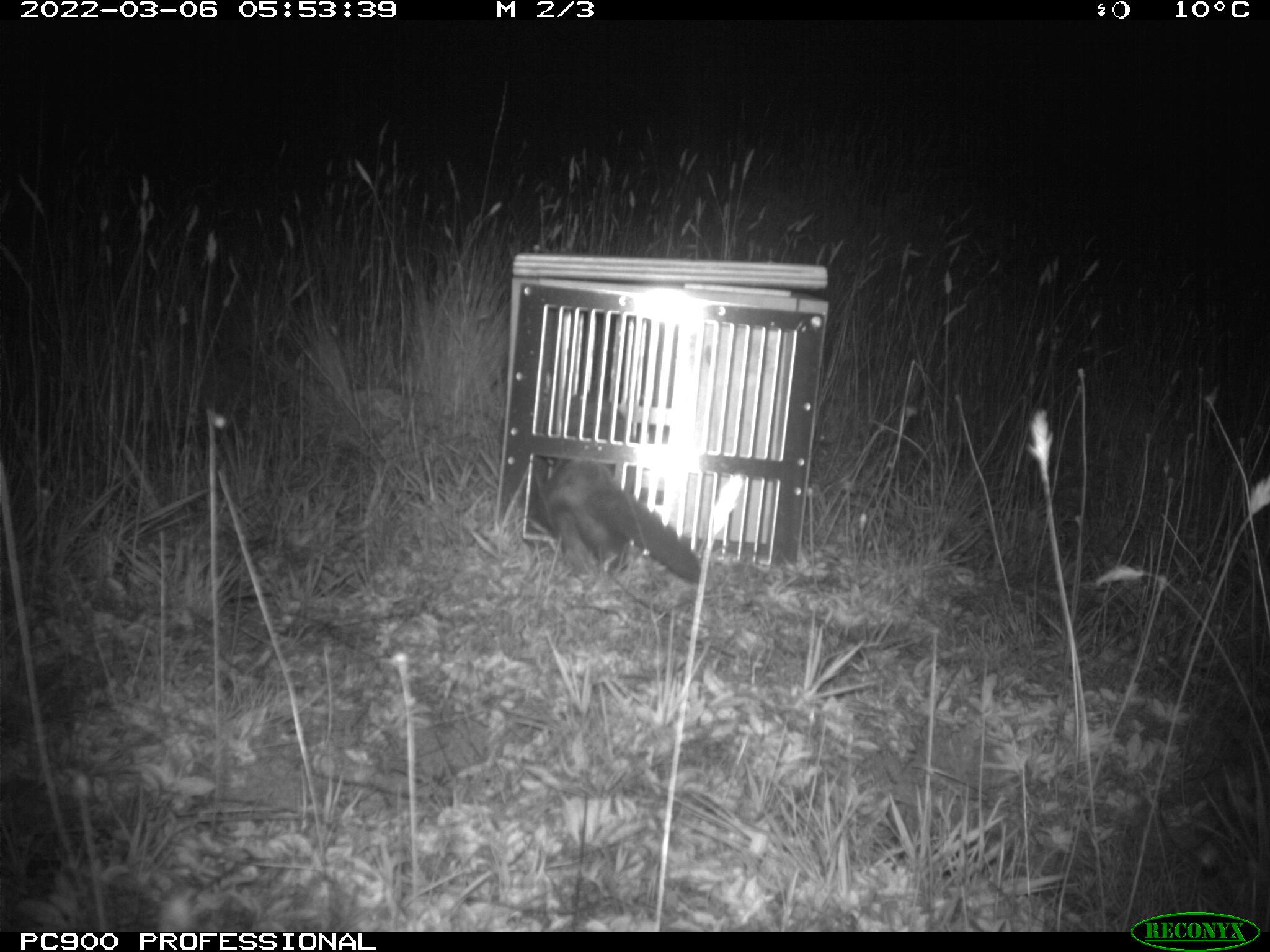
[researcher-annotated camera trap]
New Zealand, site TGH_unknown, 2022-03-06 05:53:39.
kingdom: Animalia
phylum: Chordata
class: Mammalia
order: Carnivora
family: Mustelidae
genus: Mustela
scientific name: Mustela furo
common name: ferret